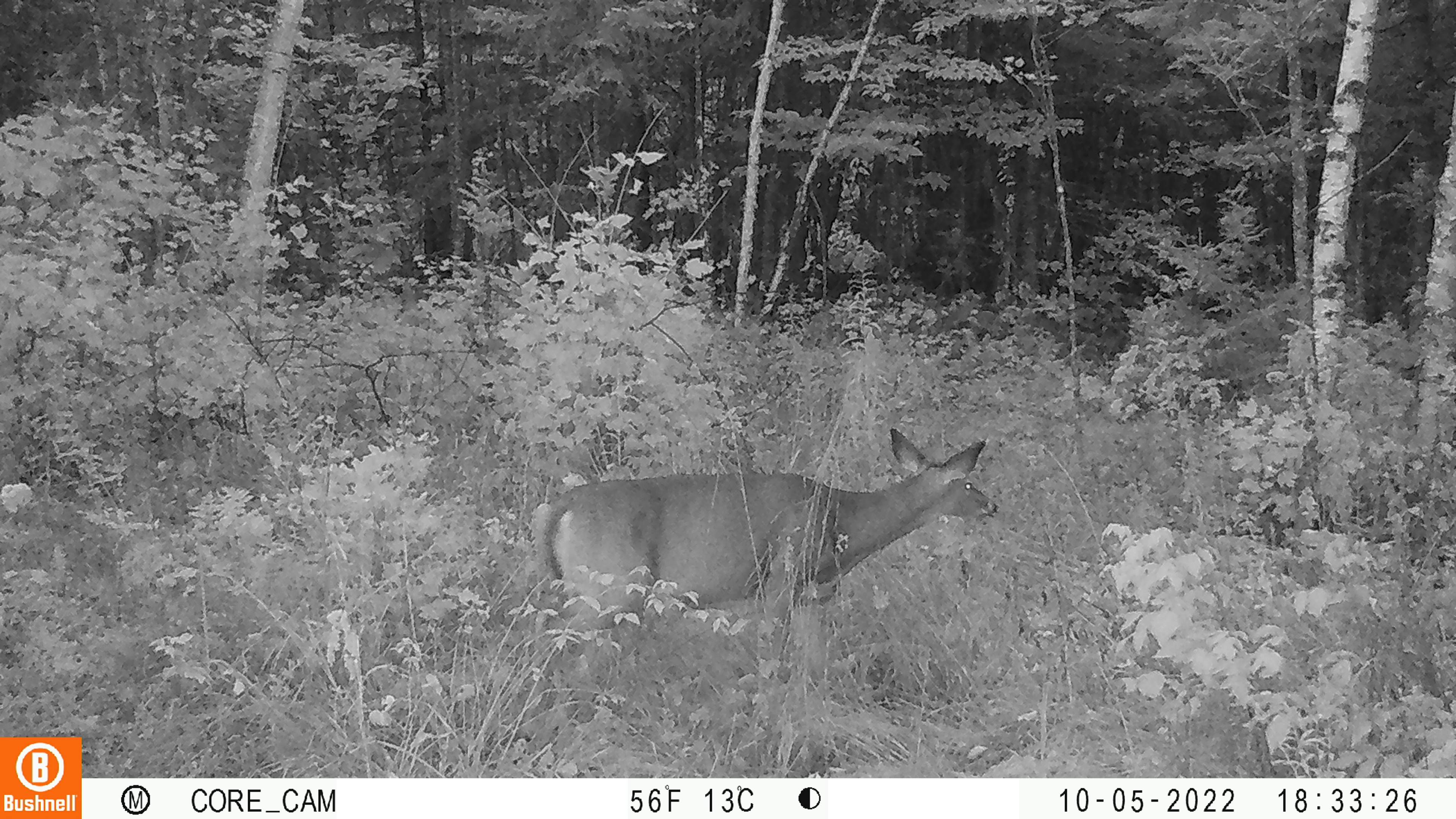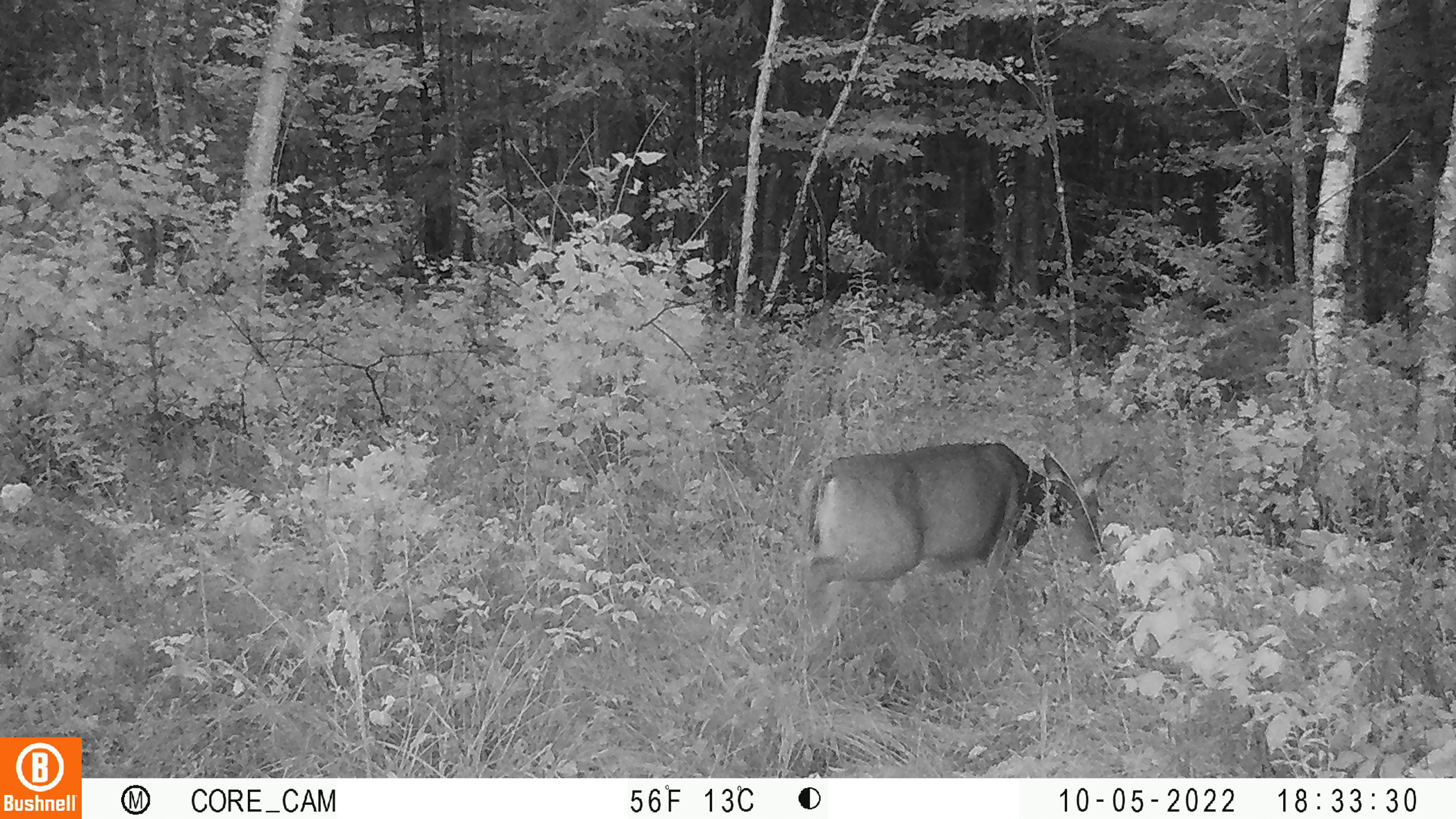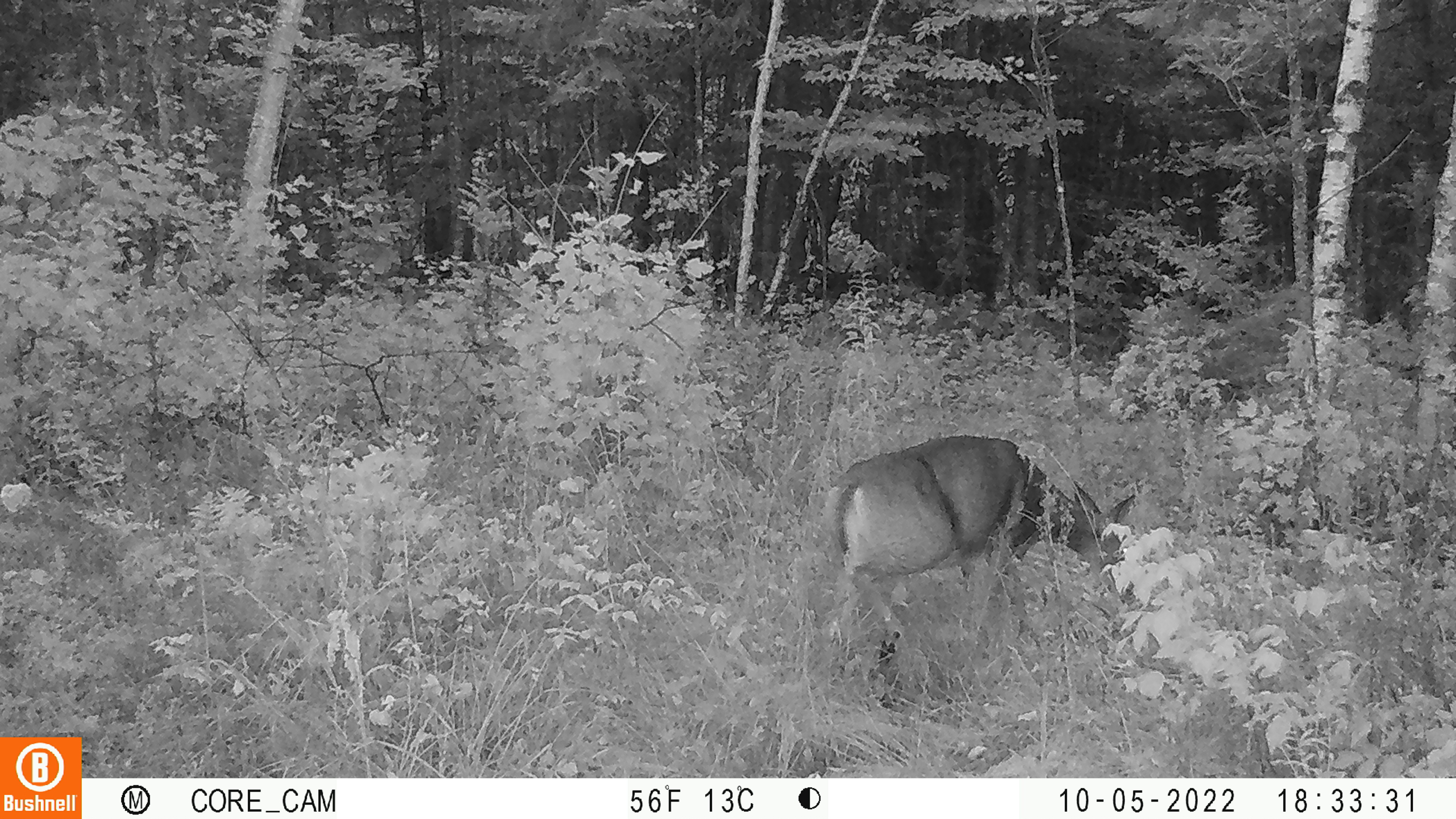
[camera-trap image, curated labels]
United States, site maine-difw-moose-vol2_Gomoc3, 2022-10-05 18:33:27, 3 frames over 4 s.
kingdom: Animalia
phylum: Chordata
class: Mammalia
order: Artiodactyla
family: Cervidae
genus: Odocoileus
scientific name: Odocoileus virginianus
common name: white-tailed deer